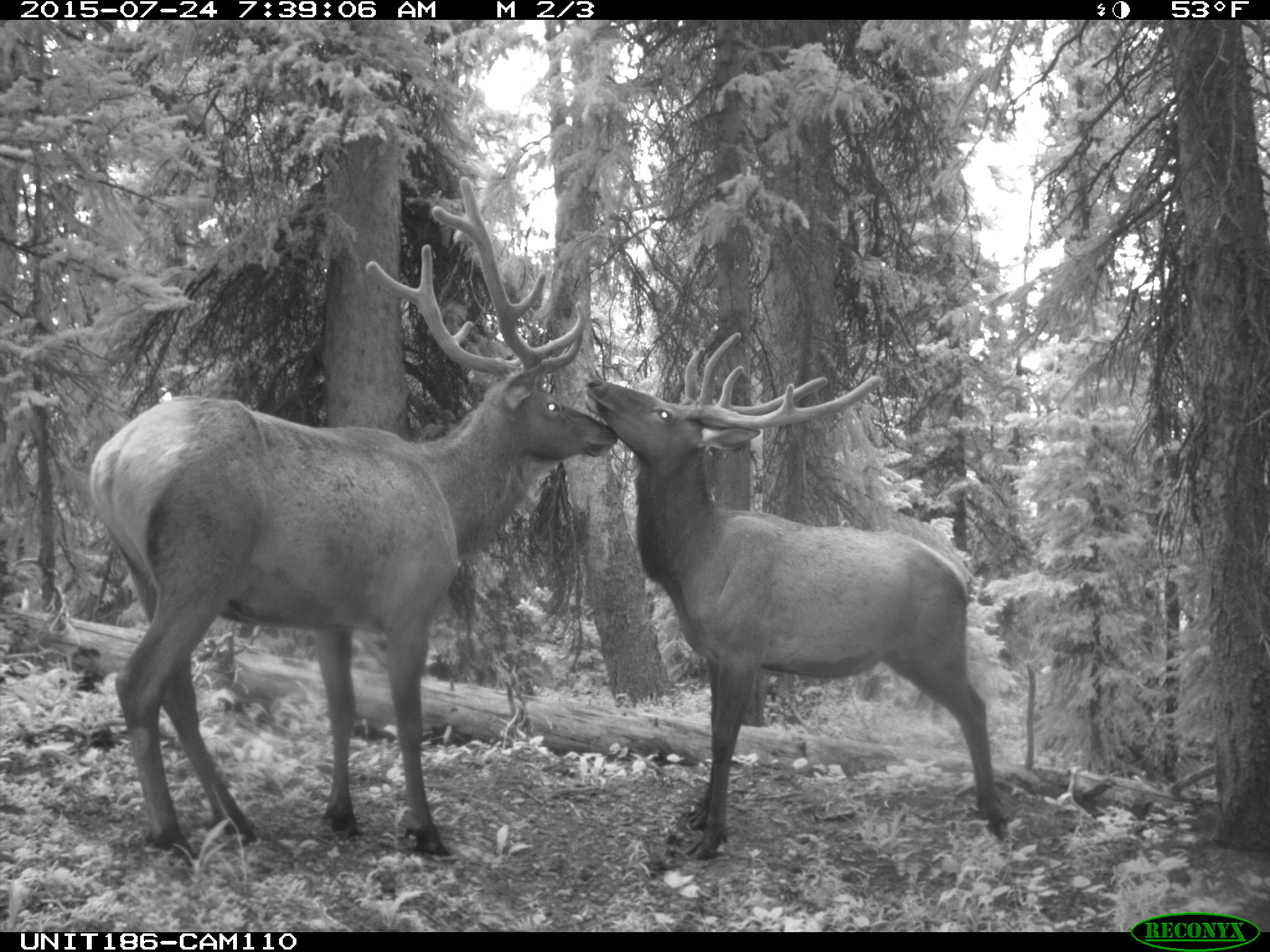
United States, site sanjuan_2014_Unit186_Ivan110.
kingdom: Animalia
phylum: Chordata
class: Mammalia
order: Artiodactyla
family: Cervidae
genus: Cervus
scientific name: Cervus elaphus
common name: red deer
Cervus elaphus (red deer).